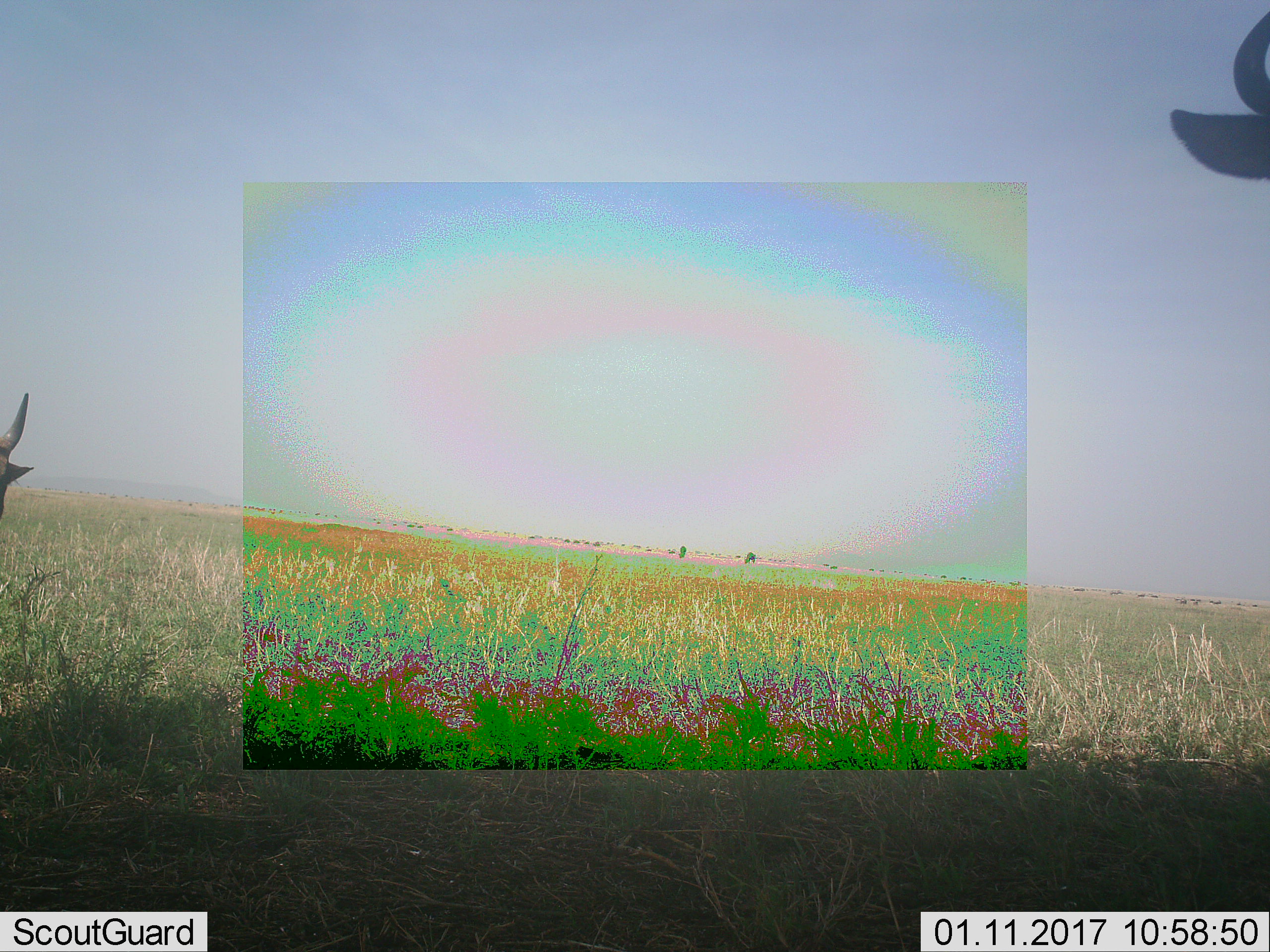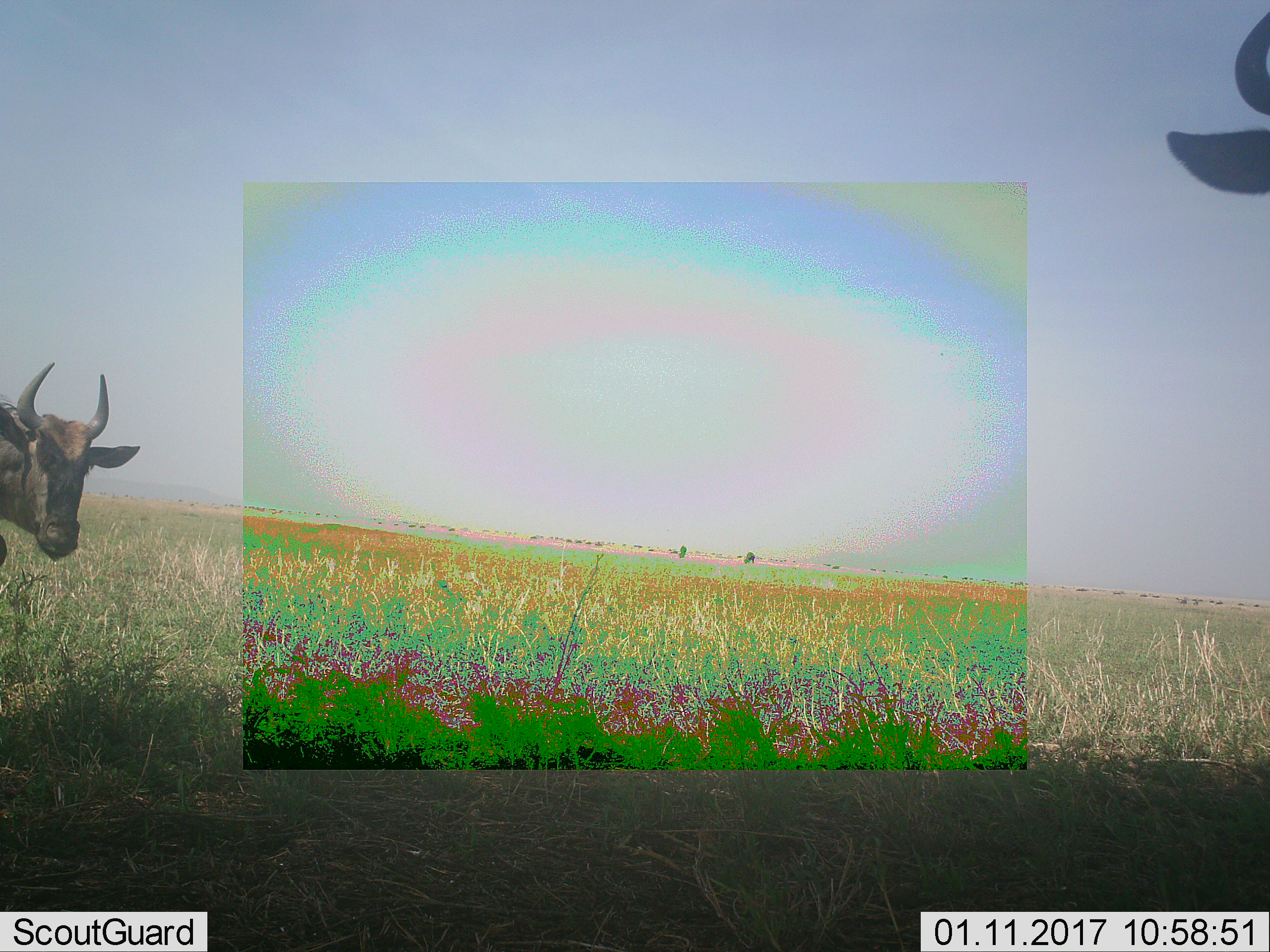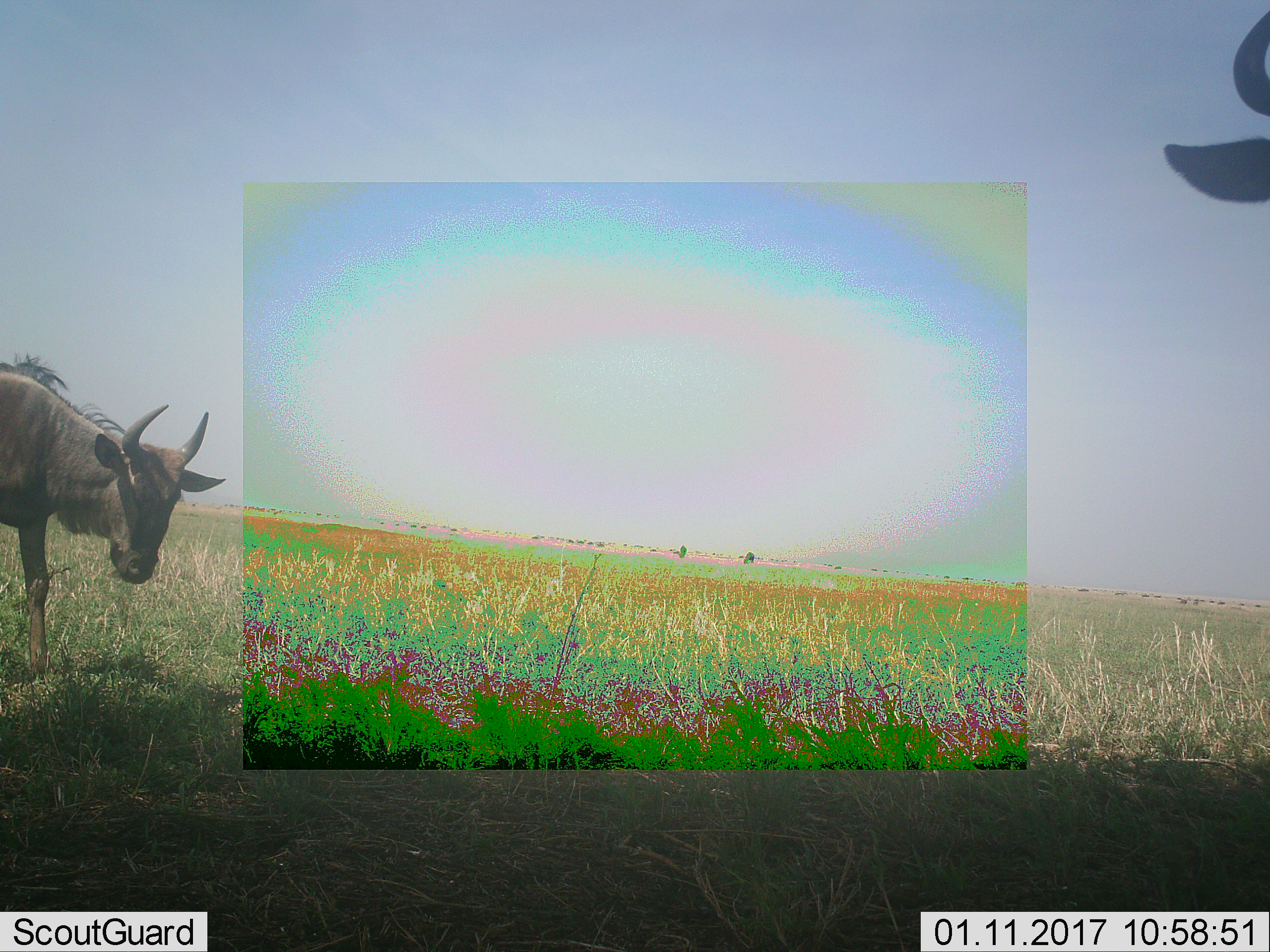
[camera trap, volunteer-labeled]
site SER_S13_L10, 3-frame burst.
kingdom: Animalia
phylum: Chordata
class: Mammalia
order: Artiodactyla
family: Bovidae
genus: Connochaetes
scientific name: Connochaetes taurinus taurinus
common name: blue wildebeest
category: wildebeestblue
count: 2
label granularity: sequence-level